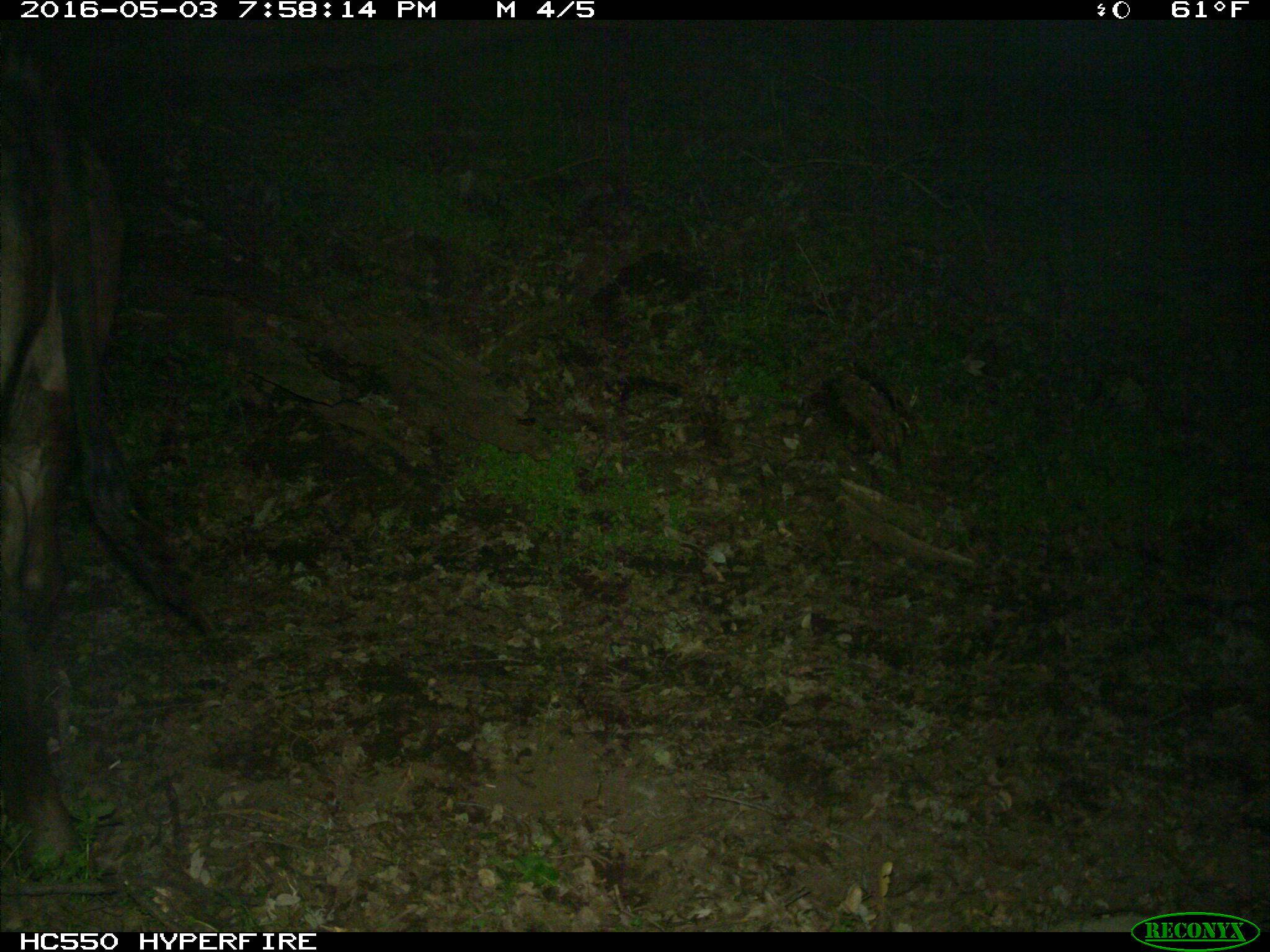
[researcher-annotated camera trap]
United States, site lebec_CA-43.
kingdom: Animalia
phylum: Chordata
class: Mammalia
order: Artiodactyla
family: Bovidae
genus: Bos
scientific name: Bos taurus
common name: domestic cow